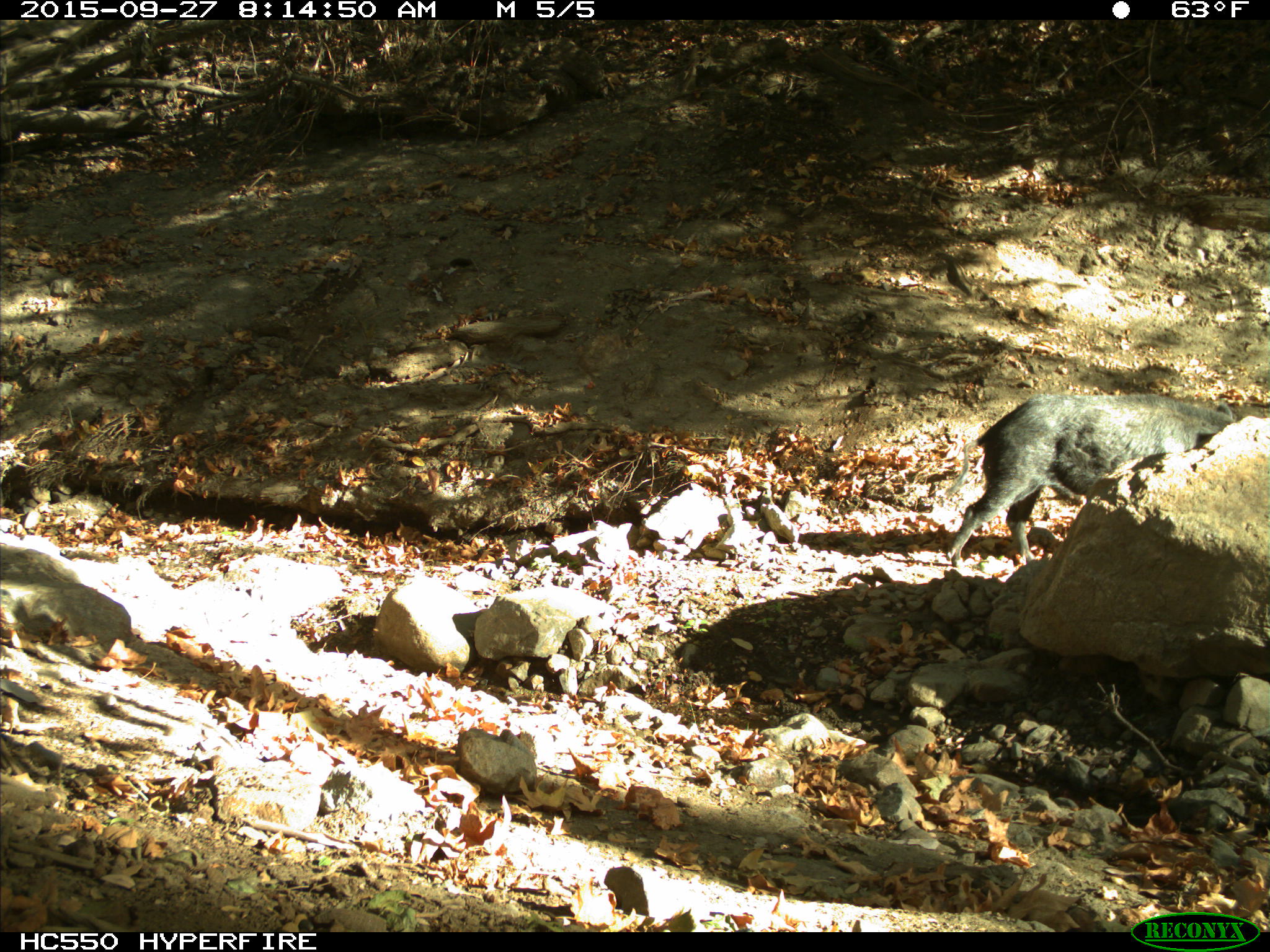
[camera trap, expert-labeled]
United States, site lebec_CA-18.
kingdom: Animalia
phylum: Chordata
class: Mammalia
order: Artiodactyla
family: Suidae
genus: Sus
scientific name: Sus scrofa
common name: wild boar